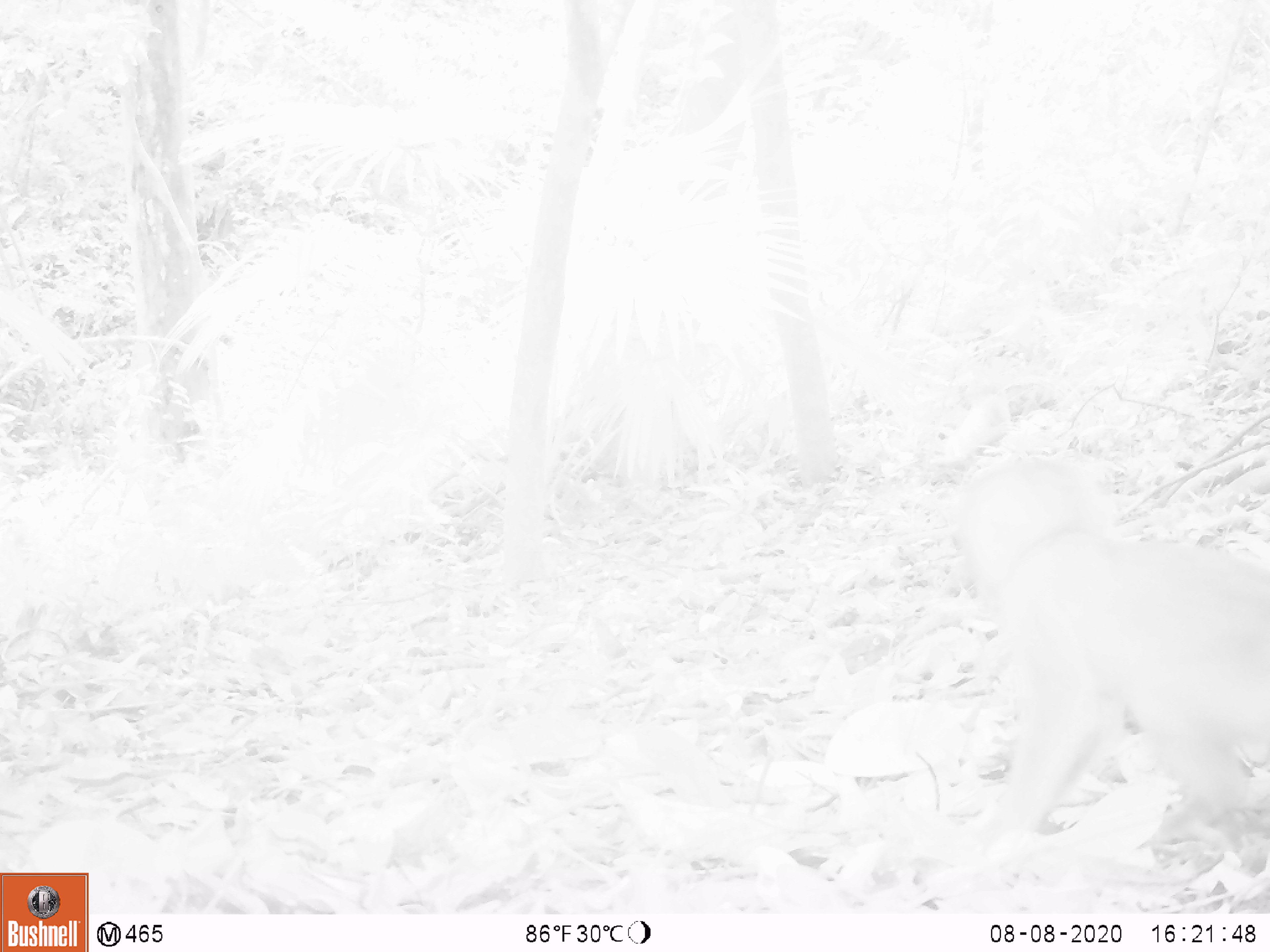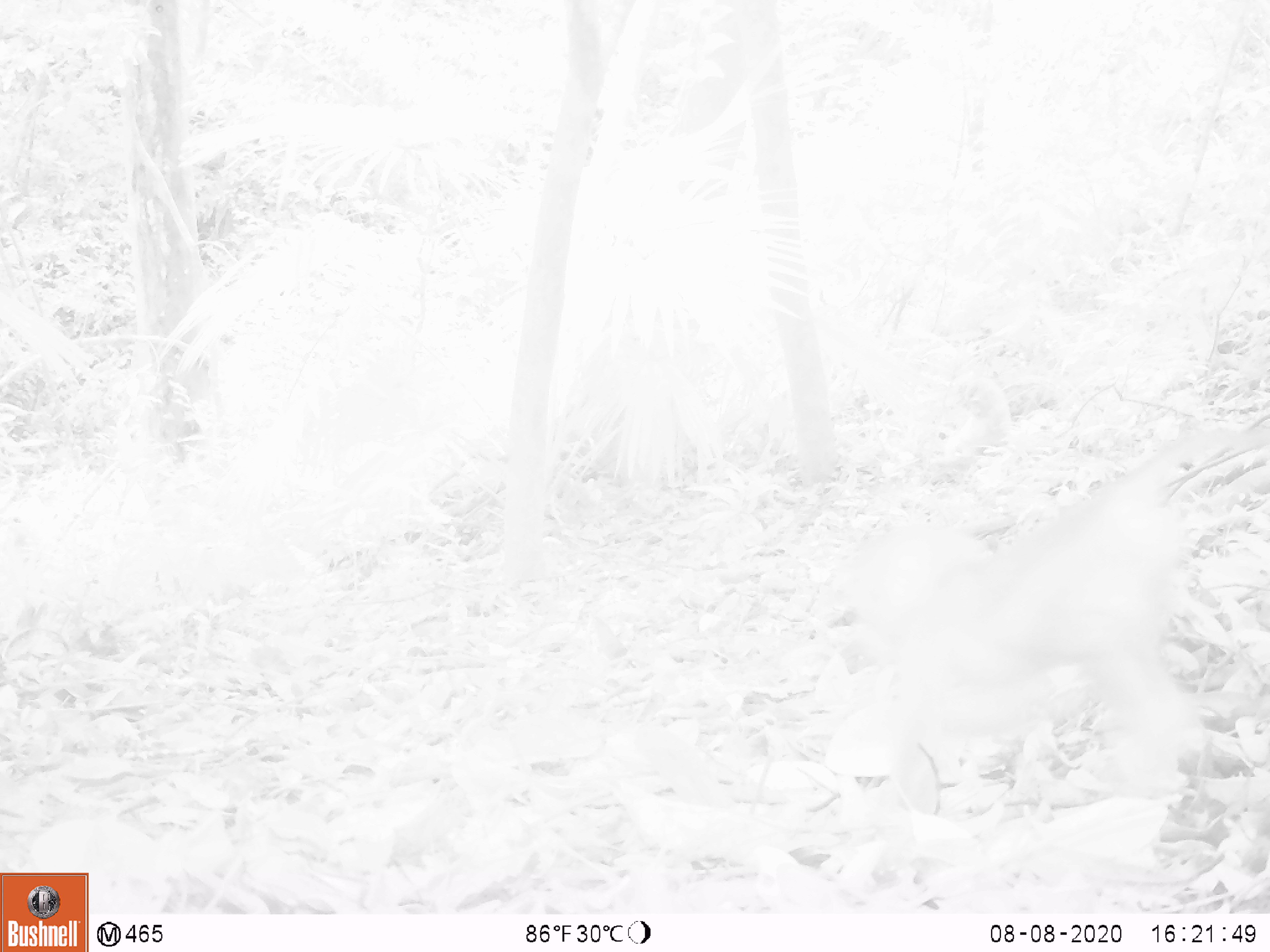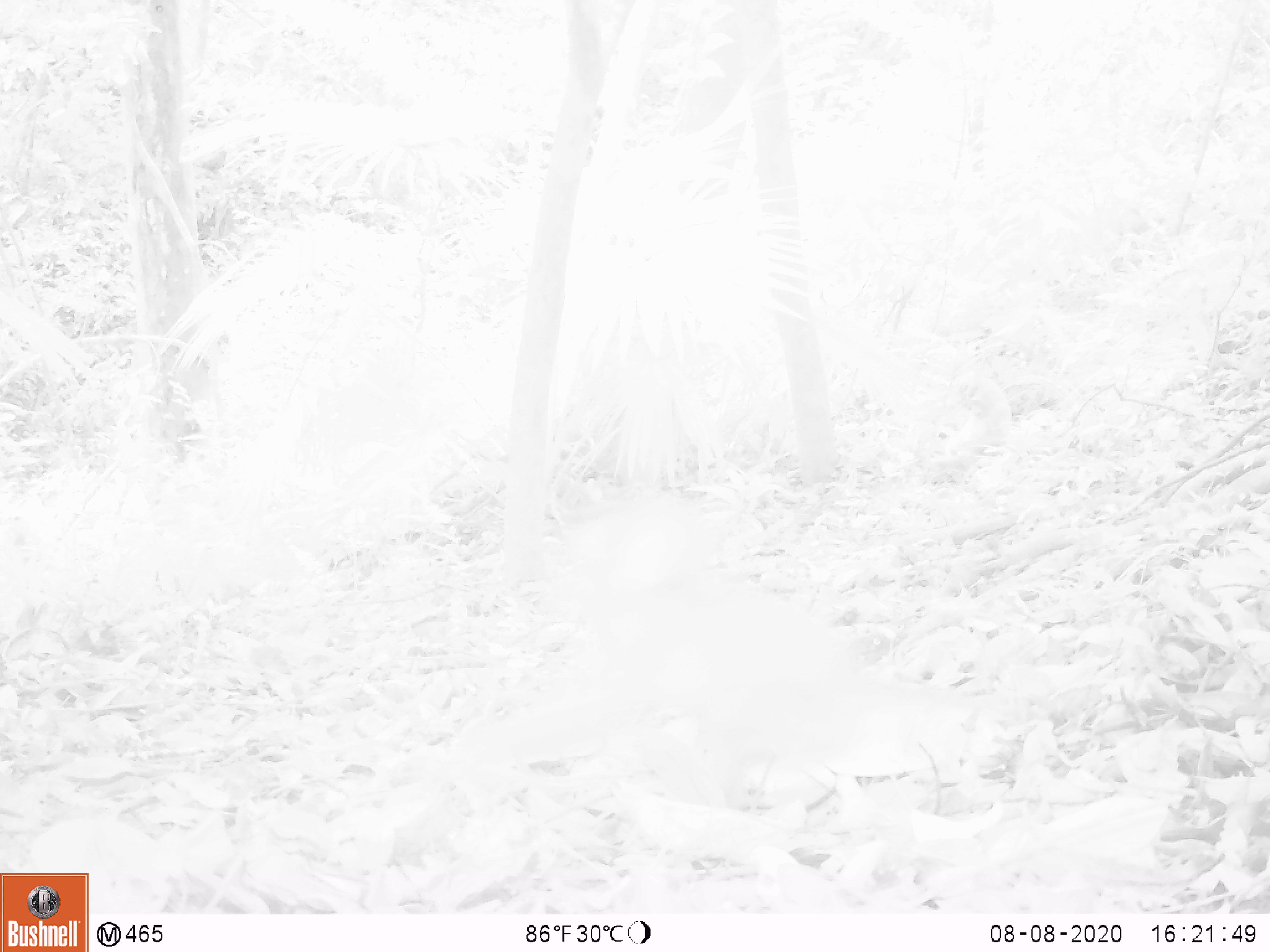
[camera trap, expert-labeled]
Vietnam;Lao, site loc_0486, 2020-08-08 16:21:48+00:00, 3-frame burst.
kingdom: Animalia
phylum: Chordata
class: Mammalia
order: Primates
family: Cercopithecidae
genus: Macaca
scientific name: Macaca nemestrina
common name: pig-tailed macaque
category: pig tailed macaque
Pig tailed macaque (pig-tailed macaque) (Macaca nemestrina). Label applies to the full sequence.